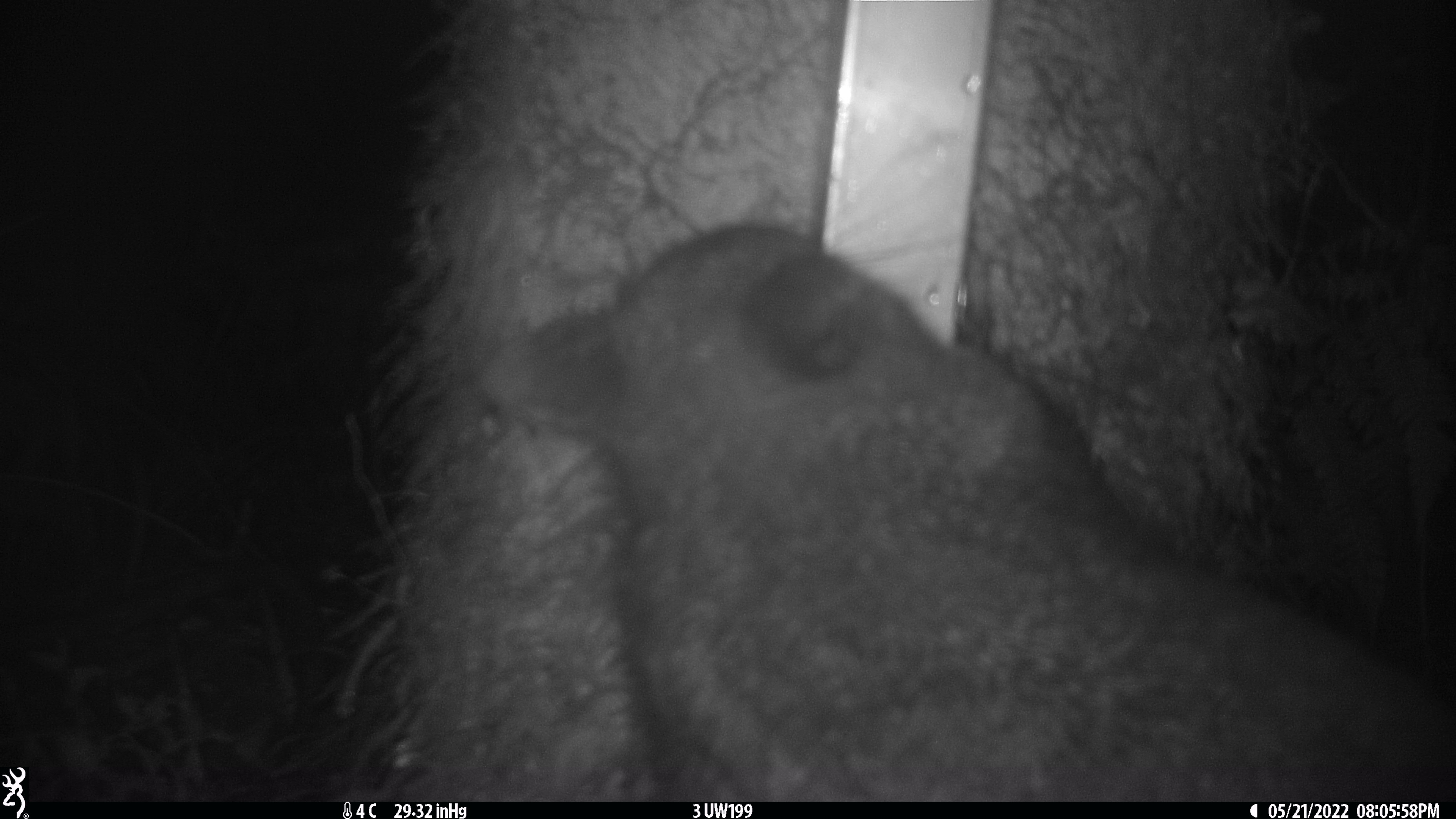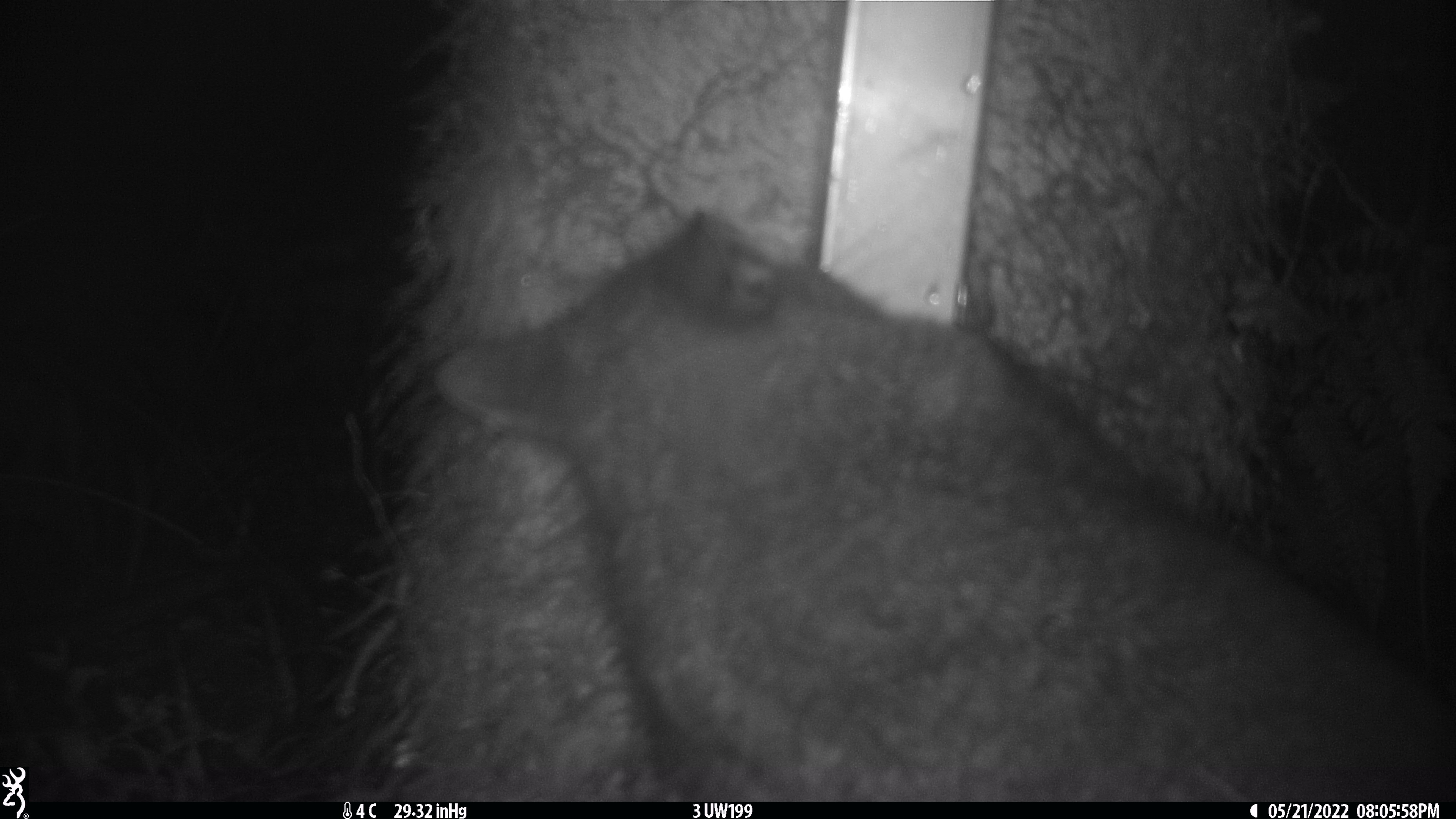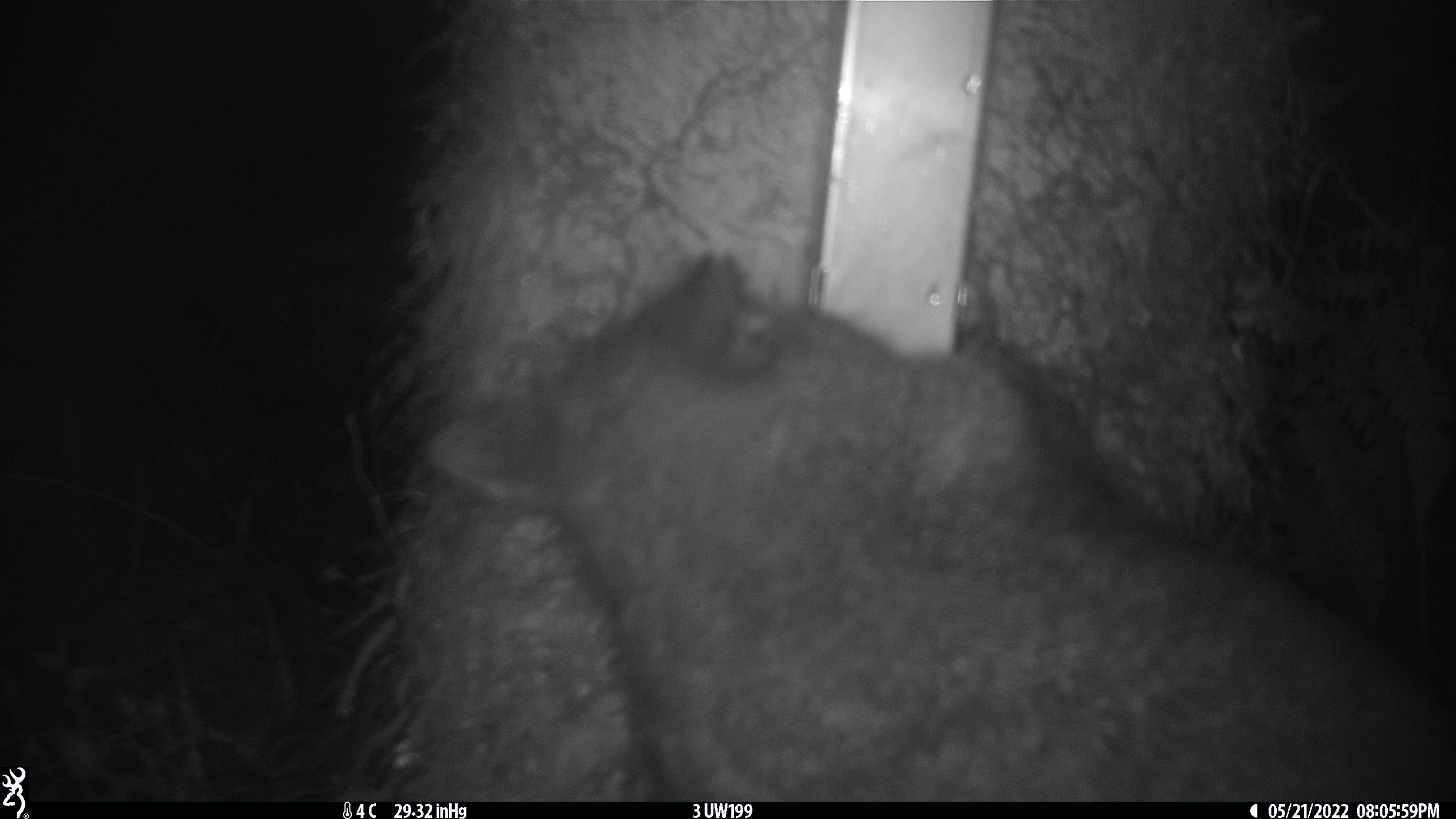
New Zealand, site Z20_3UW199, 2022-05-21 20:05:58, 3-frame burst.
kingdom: Animalia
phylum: Chordata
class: Mammalia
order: Diprotodontia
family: Phalangeridae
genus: Trichosurus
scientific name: Trichosurus vulpecula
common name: common brushtail possum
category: possum